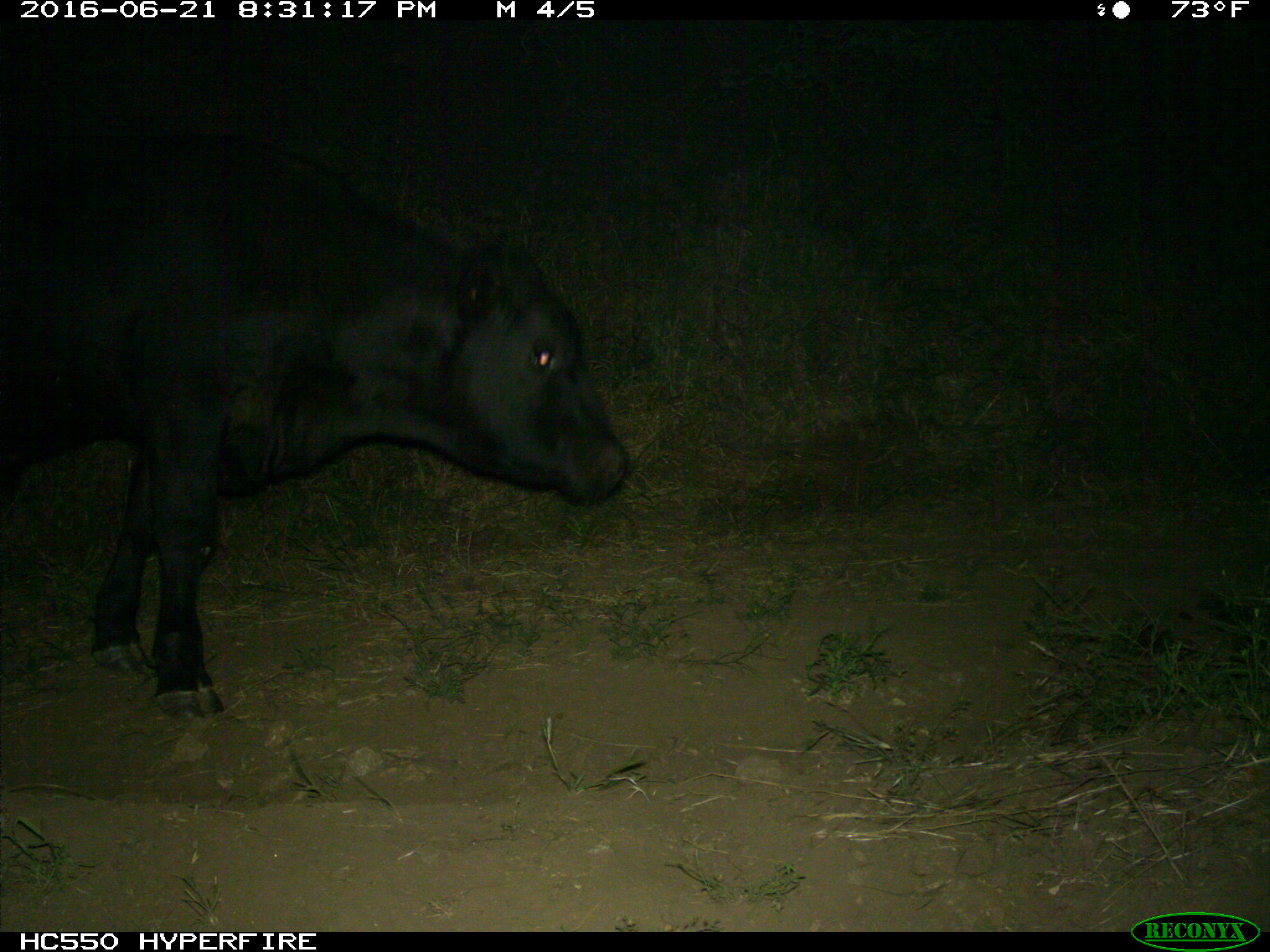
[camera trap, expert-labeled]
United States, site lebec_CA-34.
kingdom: Animalia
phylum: Chordata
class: Mammalia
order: Artiodactyla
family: Bovidae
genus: Bos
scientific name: Bos taurus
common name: domestic cow